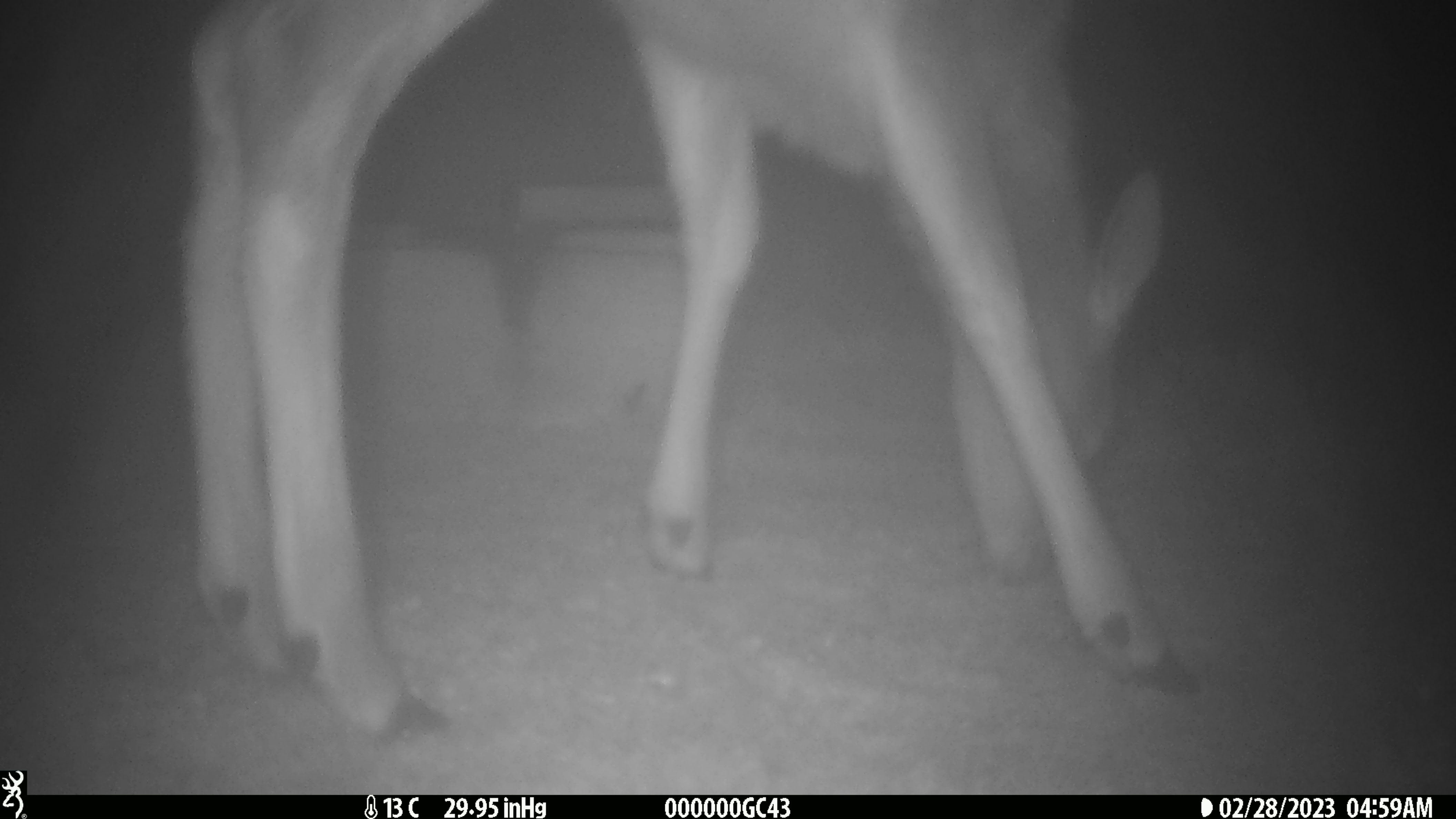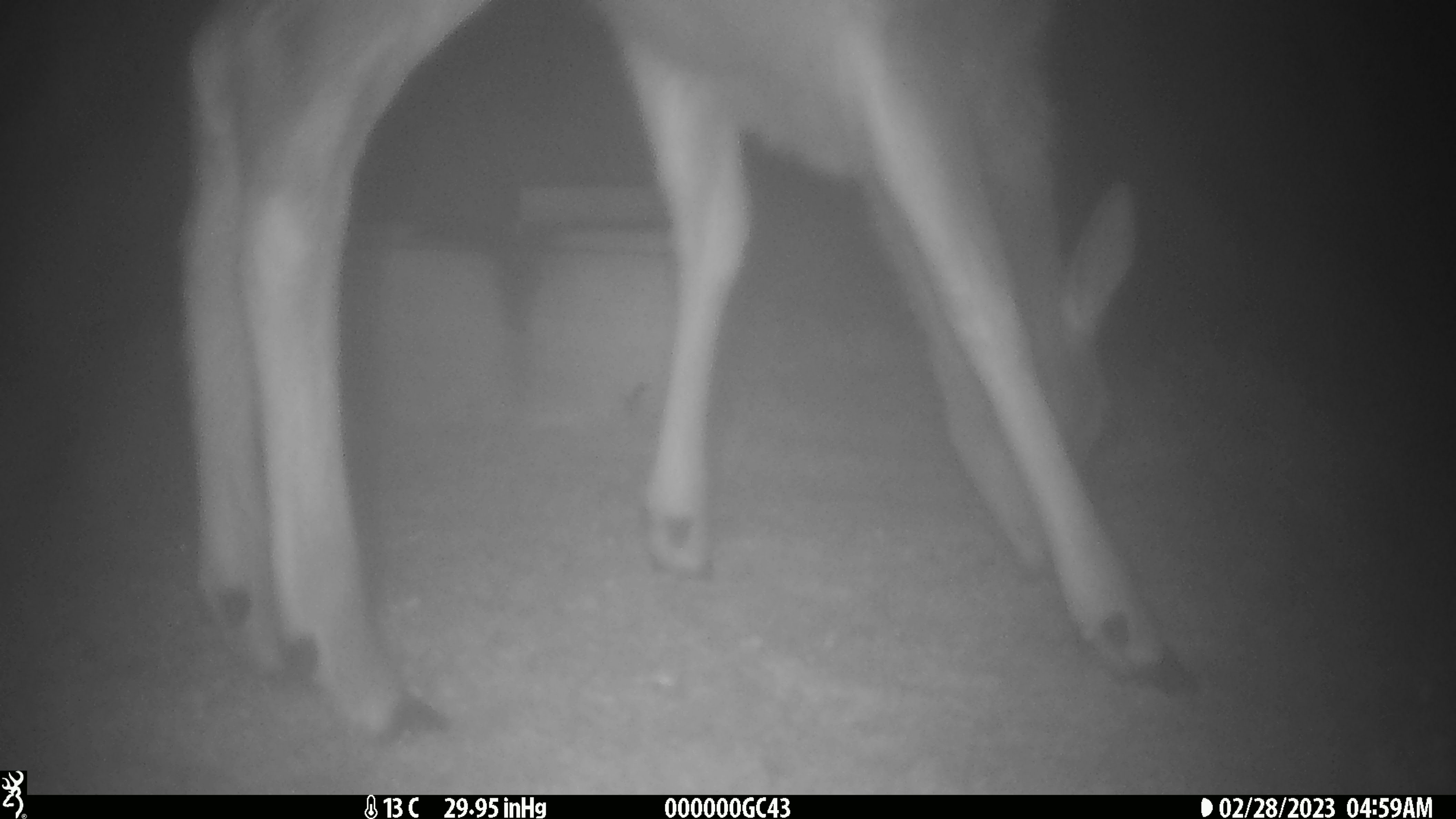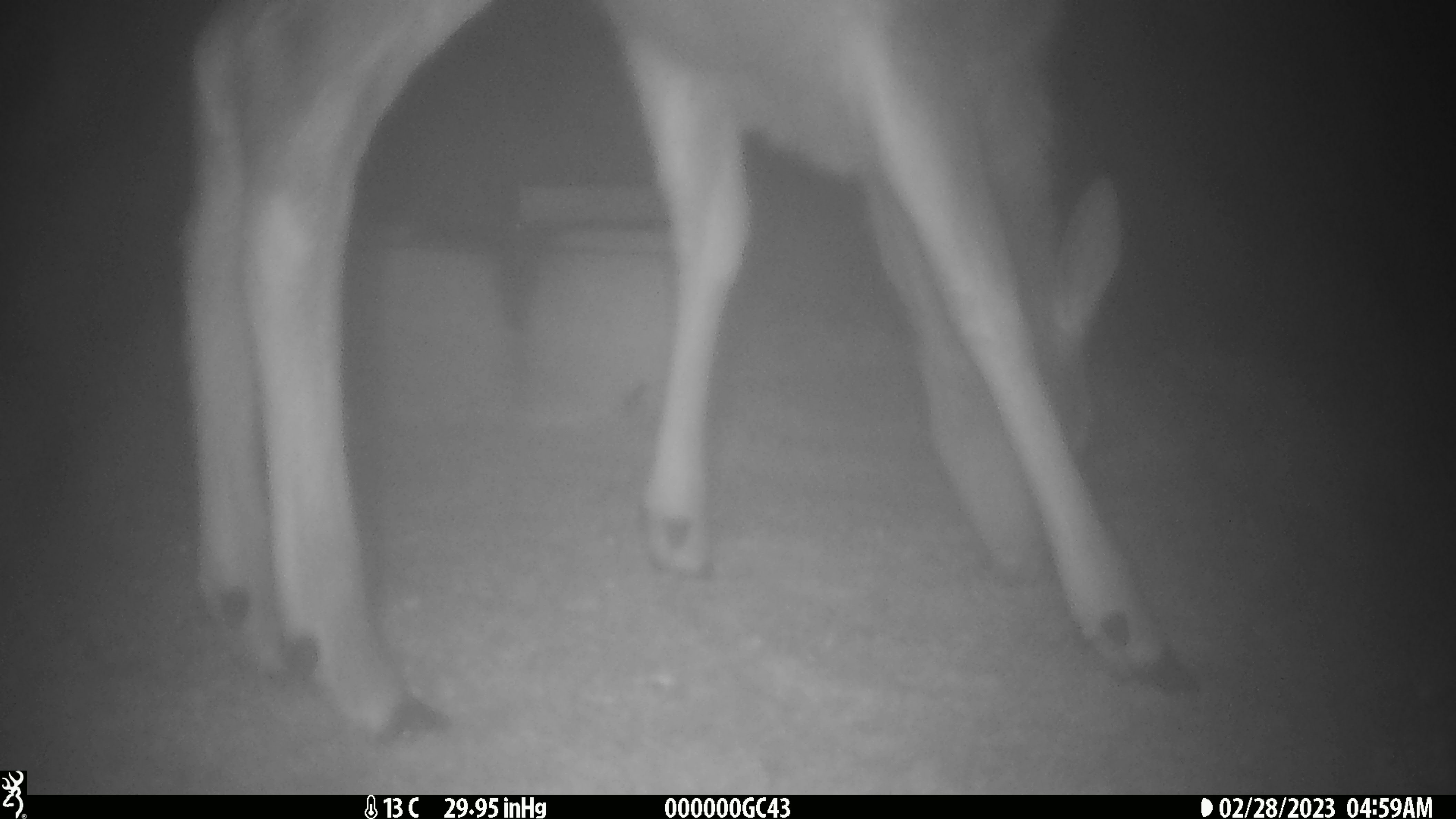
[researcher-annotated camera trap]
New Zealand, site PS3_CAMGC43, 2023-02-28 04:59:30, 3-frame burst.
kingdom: Animalia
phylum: Chordata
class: Mammalia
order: Artiodactyla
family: Cervidae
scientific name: Cervidae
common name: deer